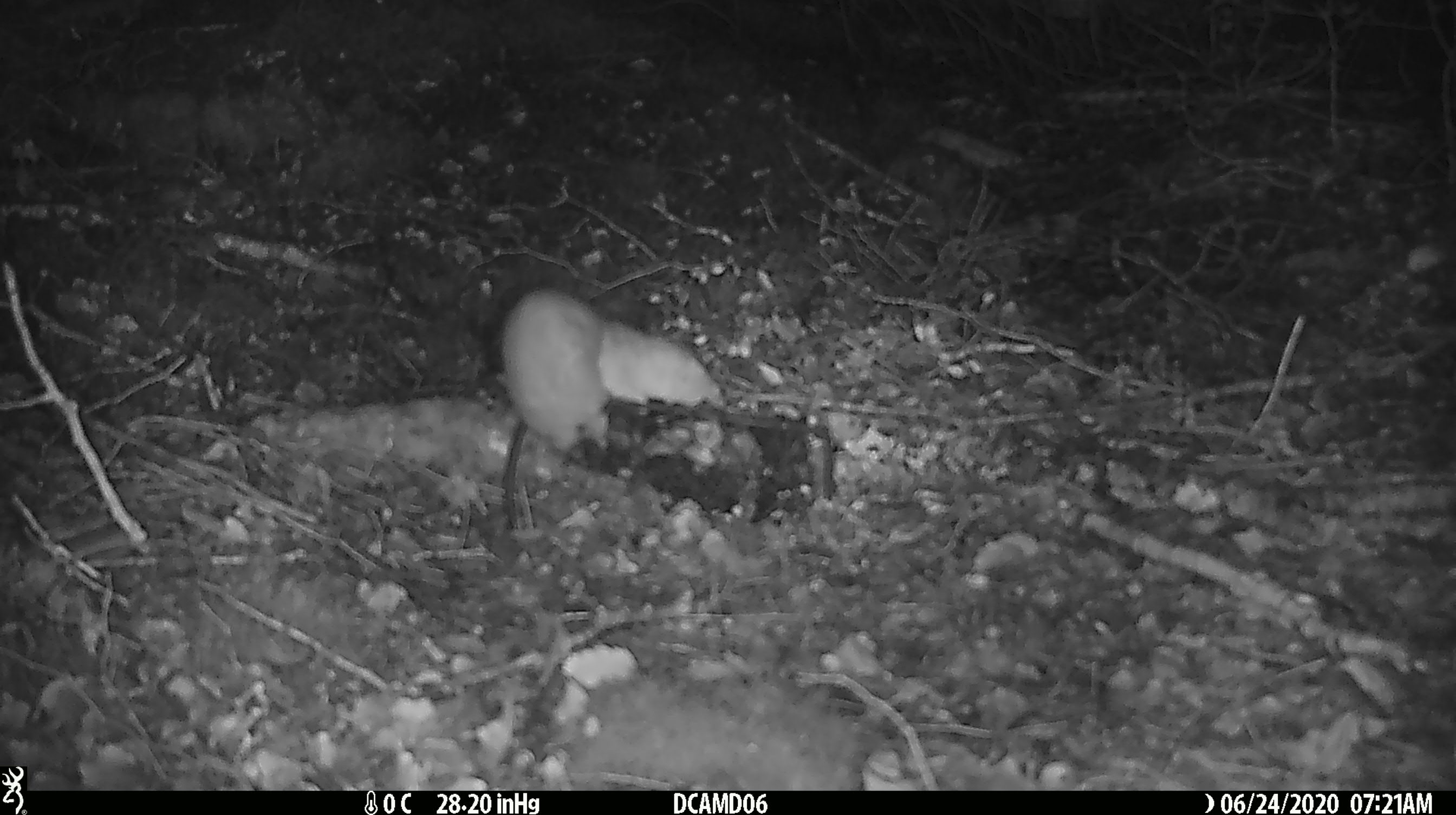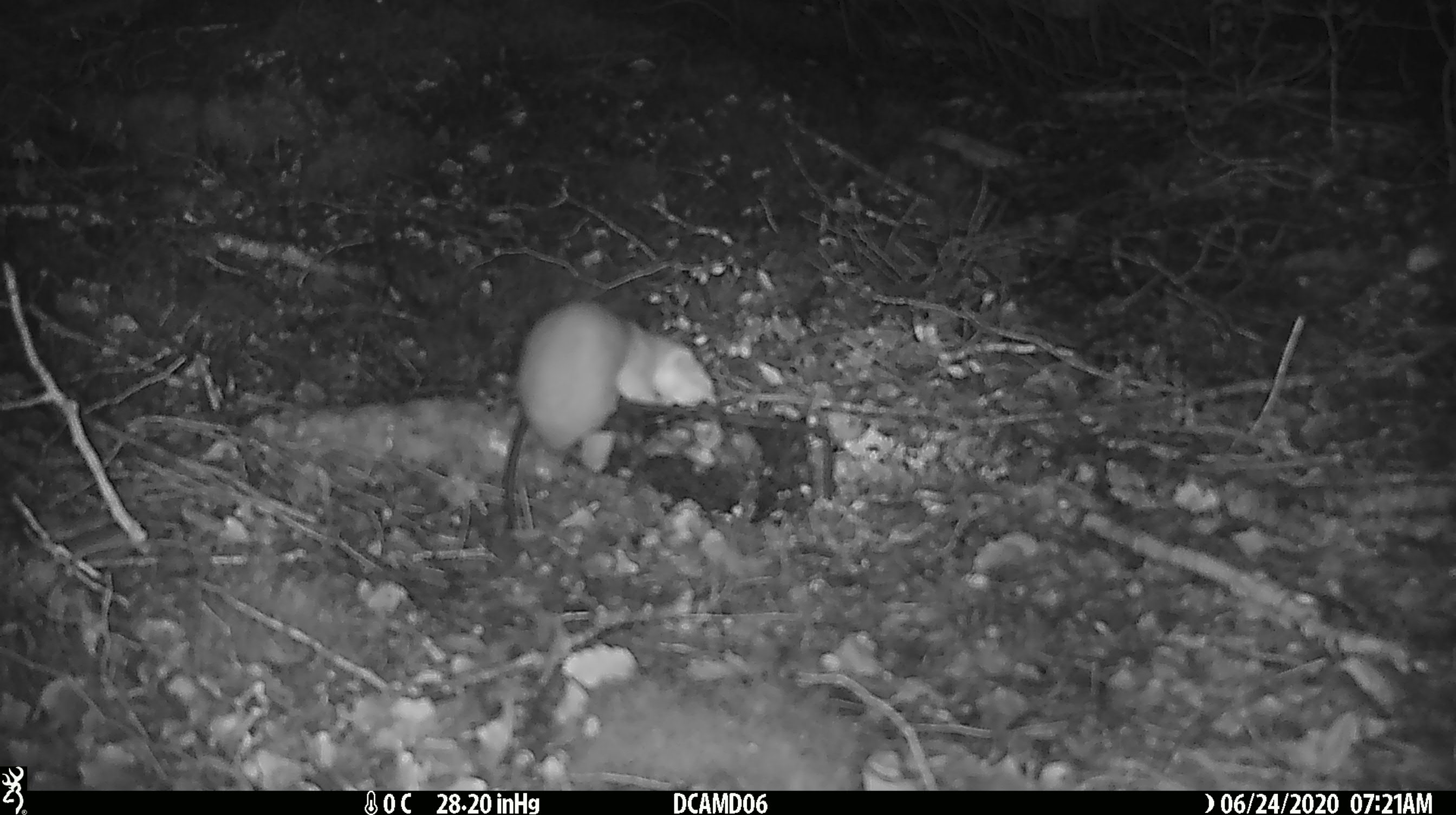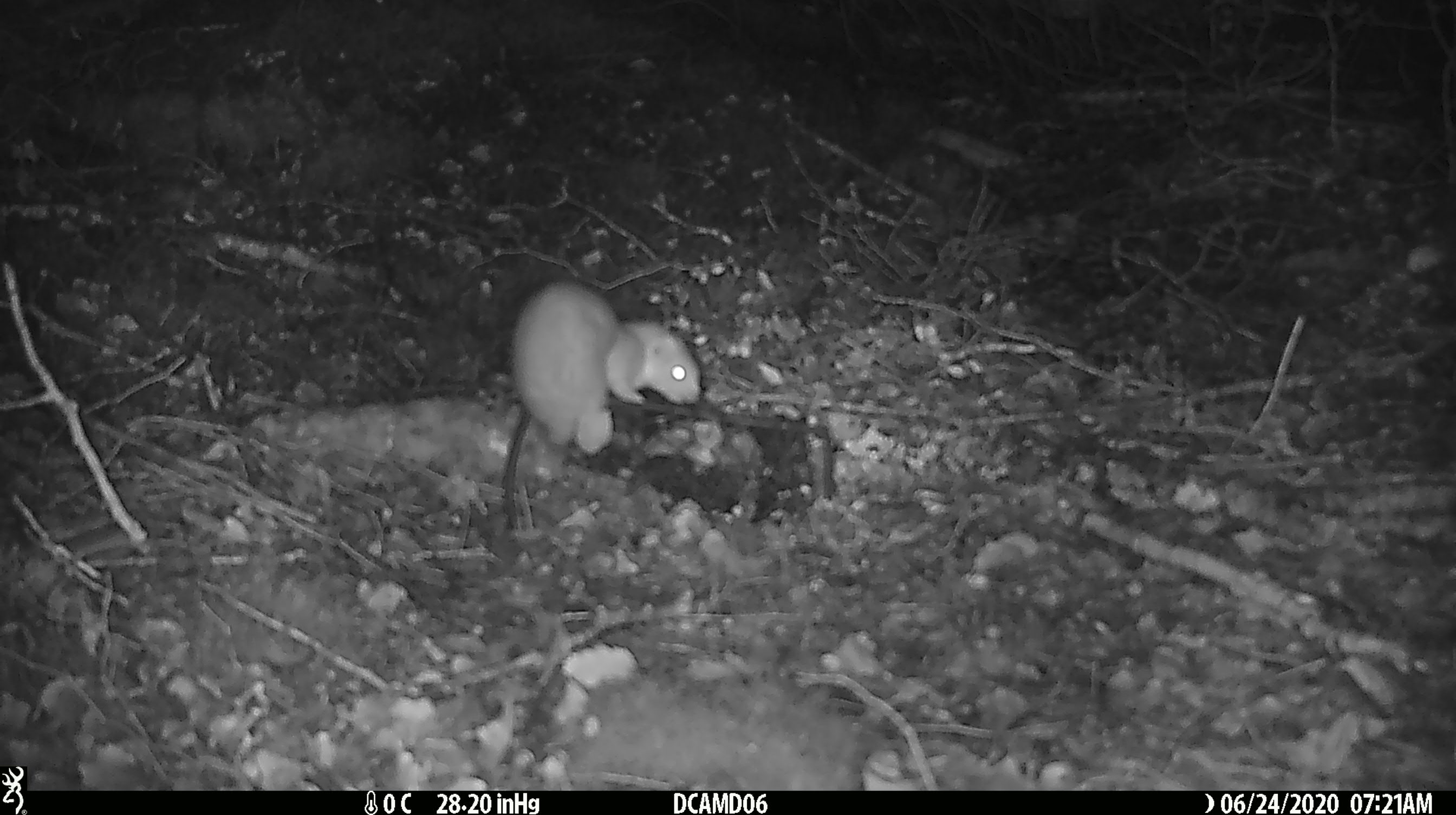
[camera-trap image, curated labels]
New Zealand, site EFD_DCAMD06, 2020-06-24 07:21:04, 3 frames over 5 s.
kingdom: Animalia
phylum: Chordata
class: Mammalia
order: Carnivora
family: Mustelidae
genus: Mustela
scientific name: Mustela nivalis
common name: least weasel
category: weasel